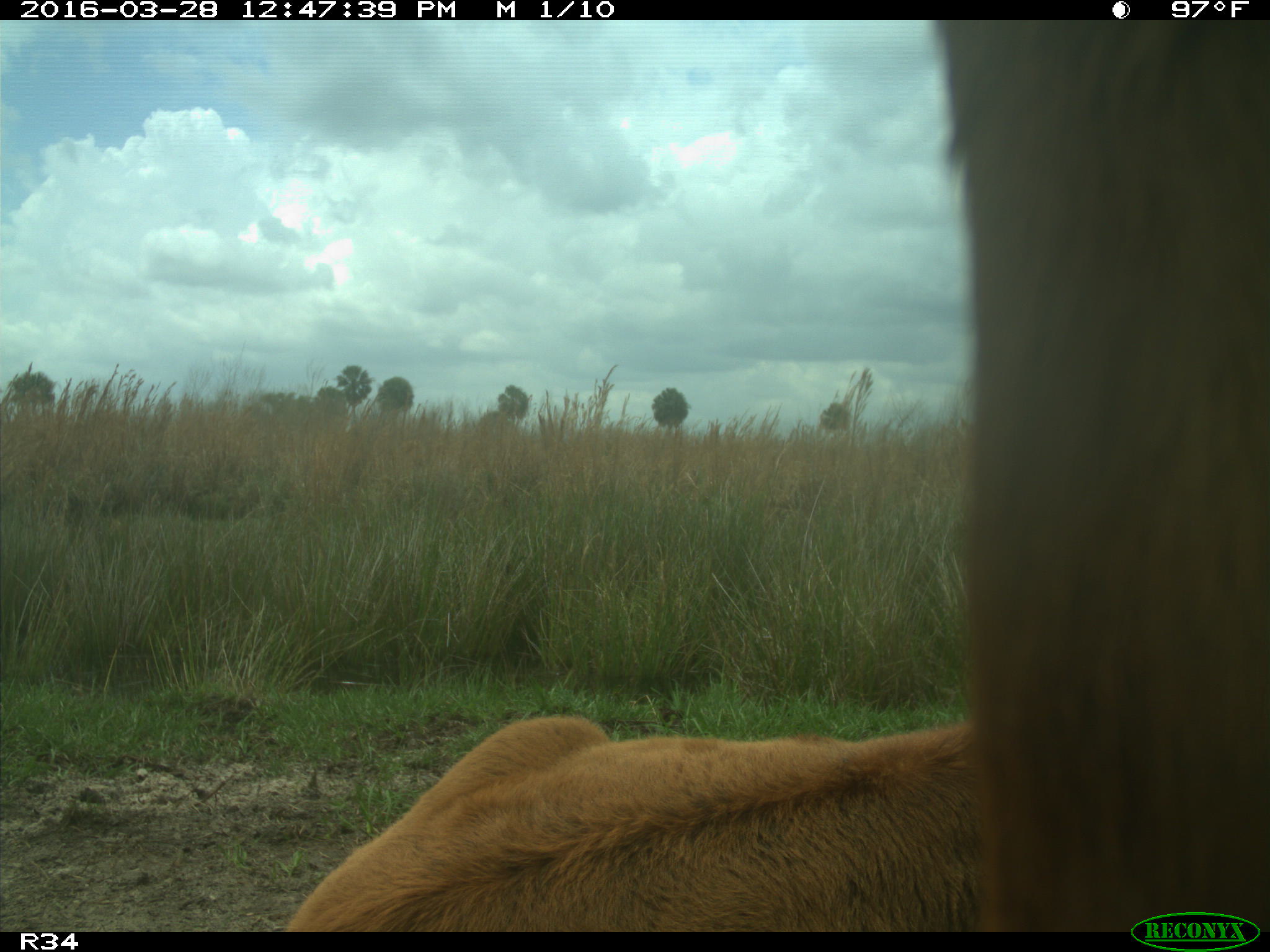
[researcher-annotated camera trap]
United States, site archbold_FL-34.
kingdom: Animalia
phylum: Chordata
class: Mammalia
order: Artiodactyla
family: Bovidae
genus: Bos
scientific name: Bos taurus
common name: domestic cow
Bos taurus (domestic cow).